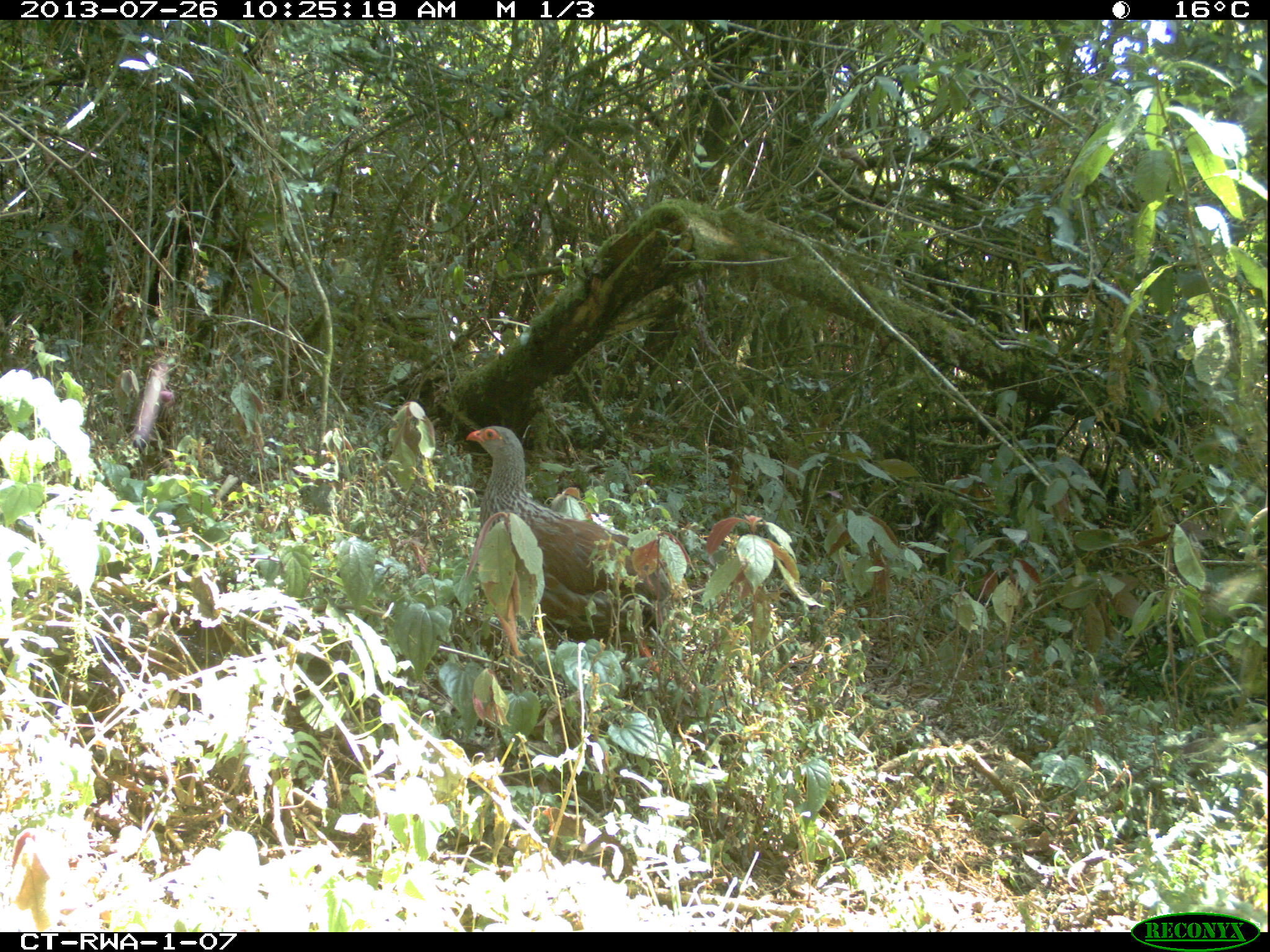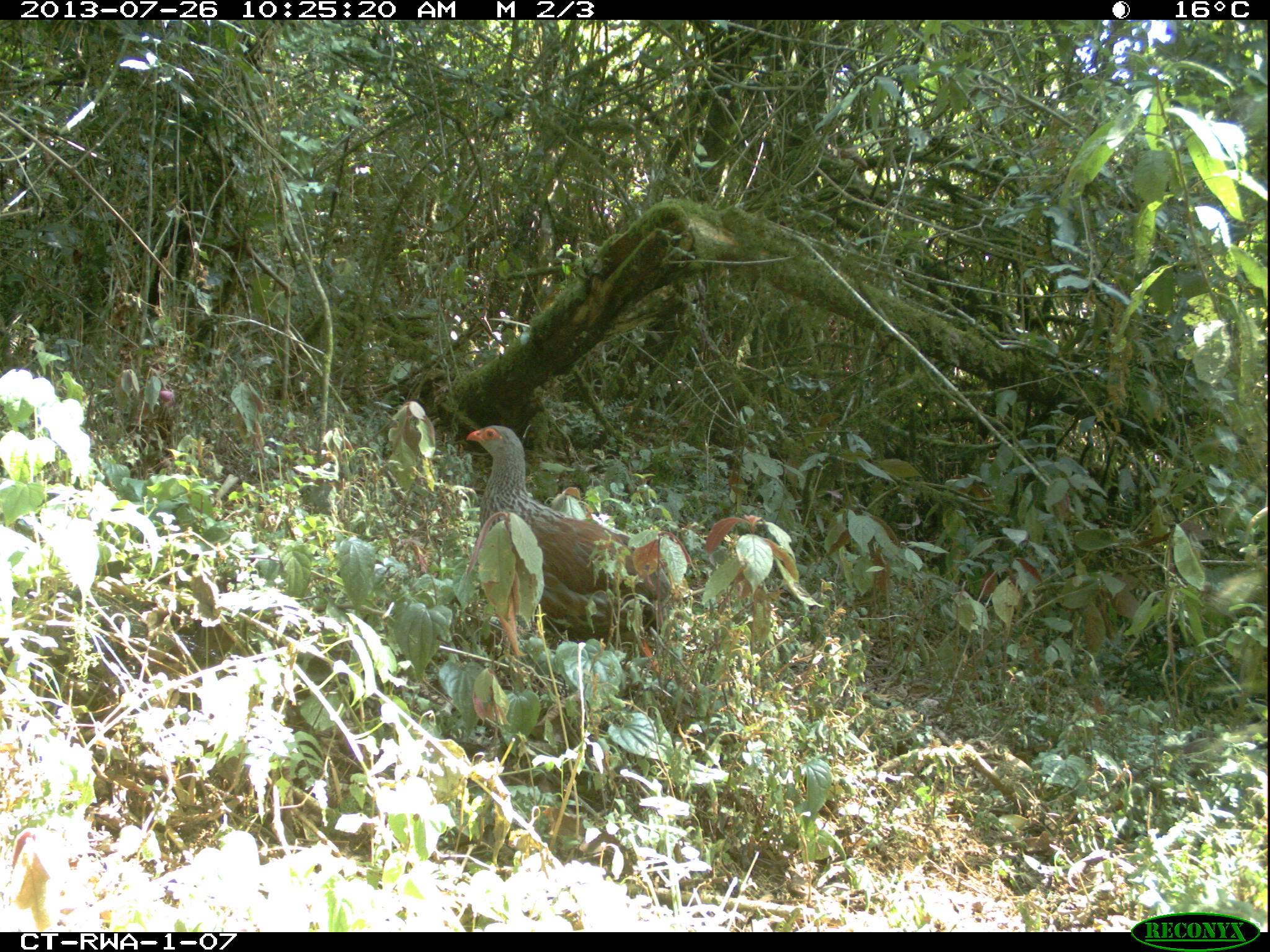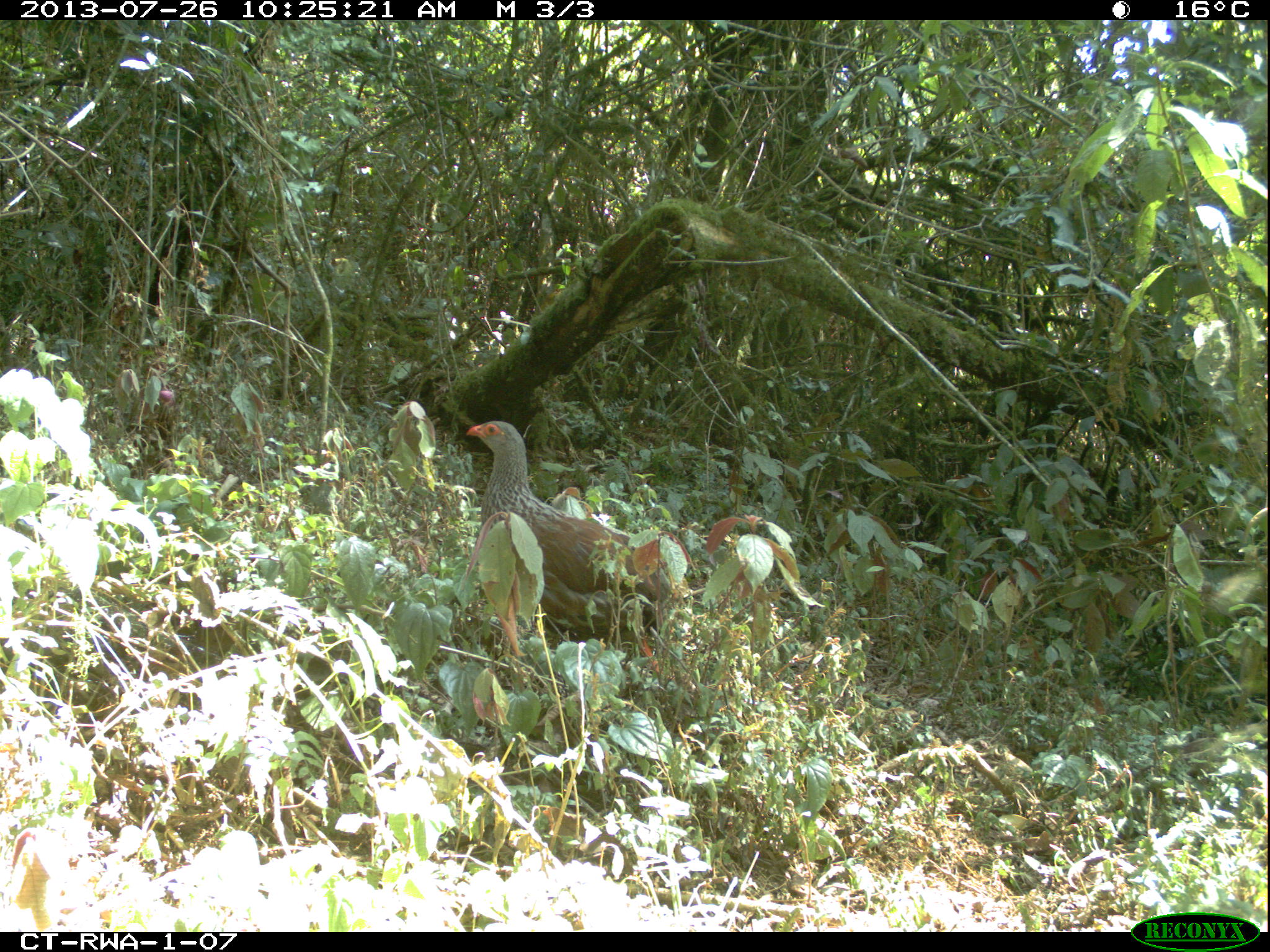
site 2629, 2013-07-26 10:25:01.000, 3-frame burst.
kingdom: Animalia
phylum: Chordata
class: Aves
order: Galliformes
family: Phasianidae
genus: Pternistis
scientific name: Pternistis nobilis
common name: handsome francolin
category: francolinus nobilis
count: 1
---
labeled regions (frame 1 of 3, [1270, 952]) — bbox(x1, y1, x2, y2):
francolinus nobilis: bbox(459, 420, 688, 679)